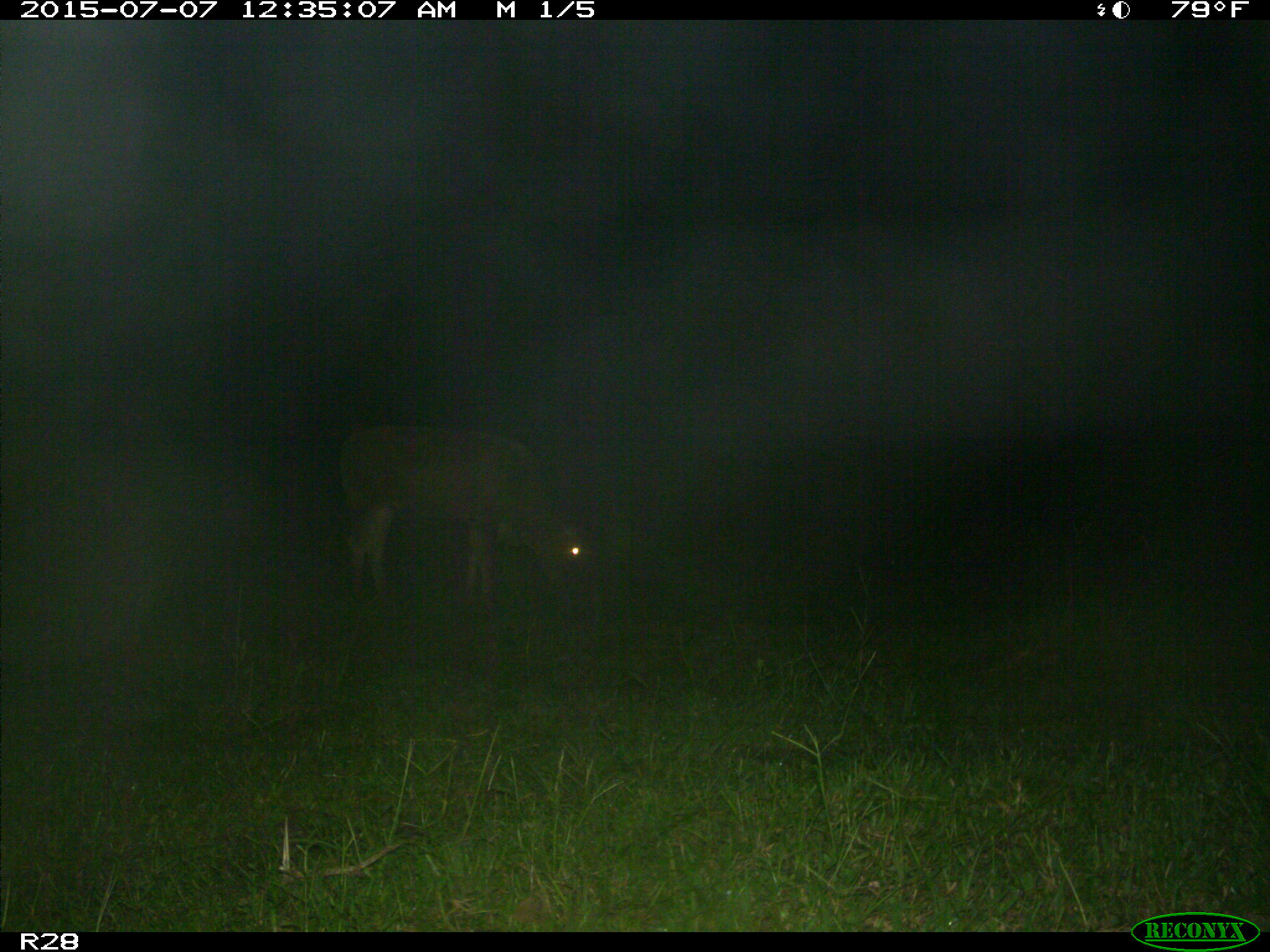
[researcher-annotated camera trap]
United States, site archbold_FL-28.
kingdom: Animalia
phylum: Chordata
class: Mammalia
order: Artiodactyla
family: Bovidae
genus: Bos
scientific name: Bos taurus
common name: domestic cow